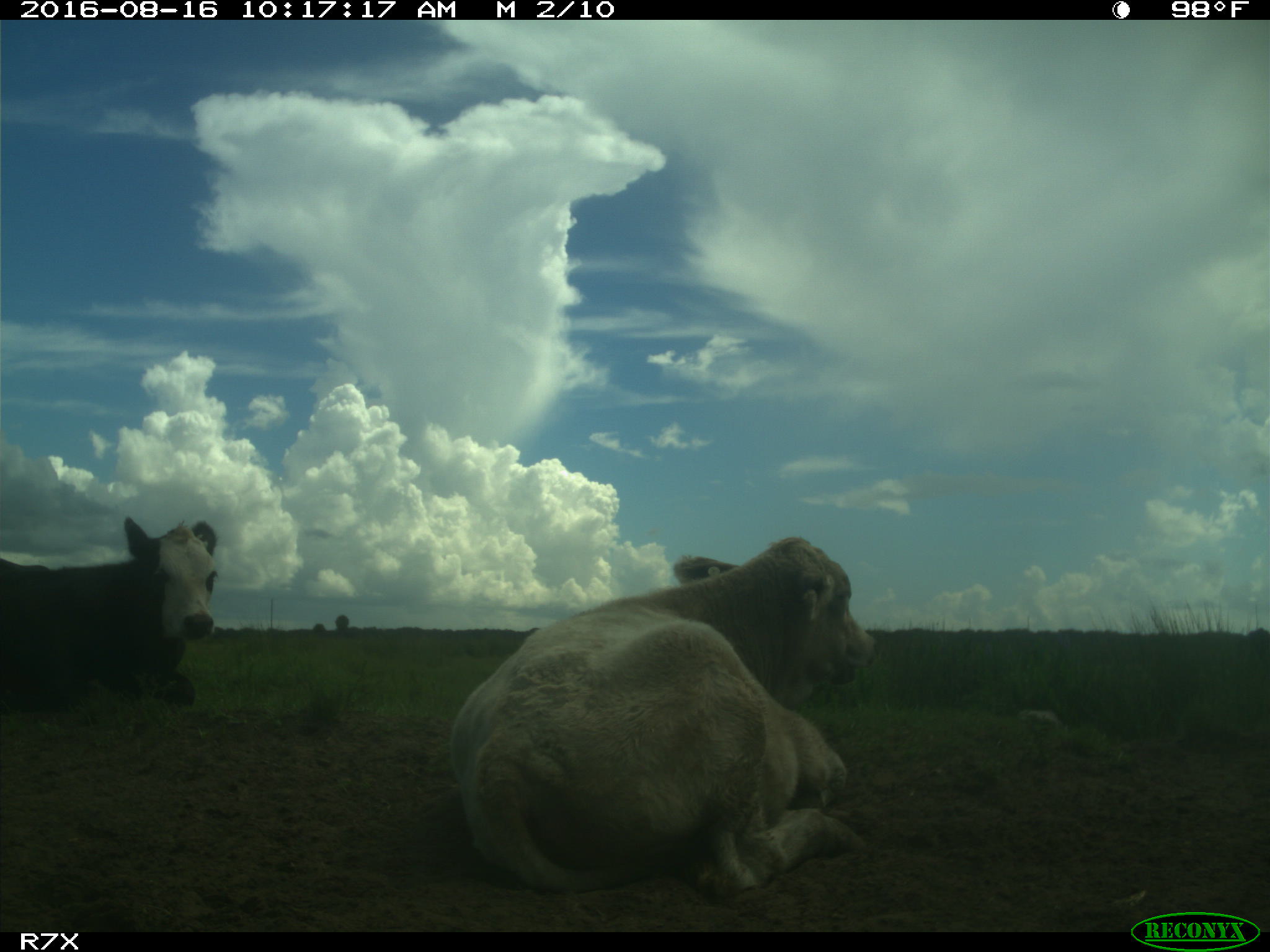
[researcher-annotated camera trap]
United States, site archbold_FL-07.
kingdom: Animalia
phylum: Chordata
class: Mammalia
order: Artiodactyla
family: Bovidae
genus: Bos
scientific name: Bos taurus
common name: domestic cow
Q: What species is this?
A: Bos taurus (domestic cow).